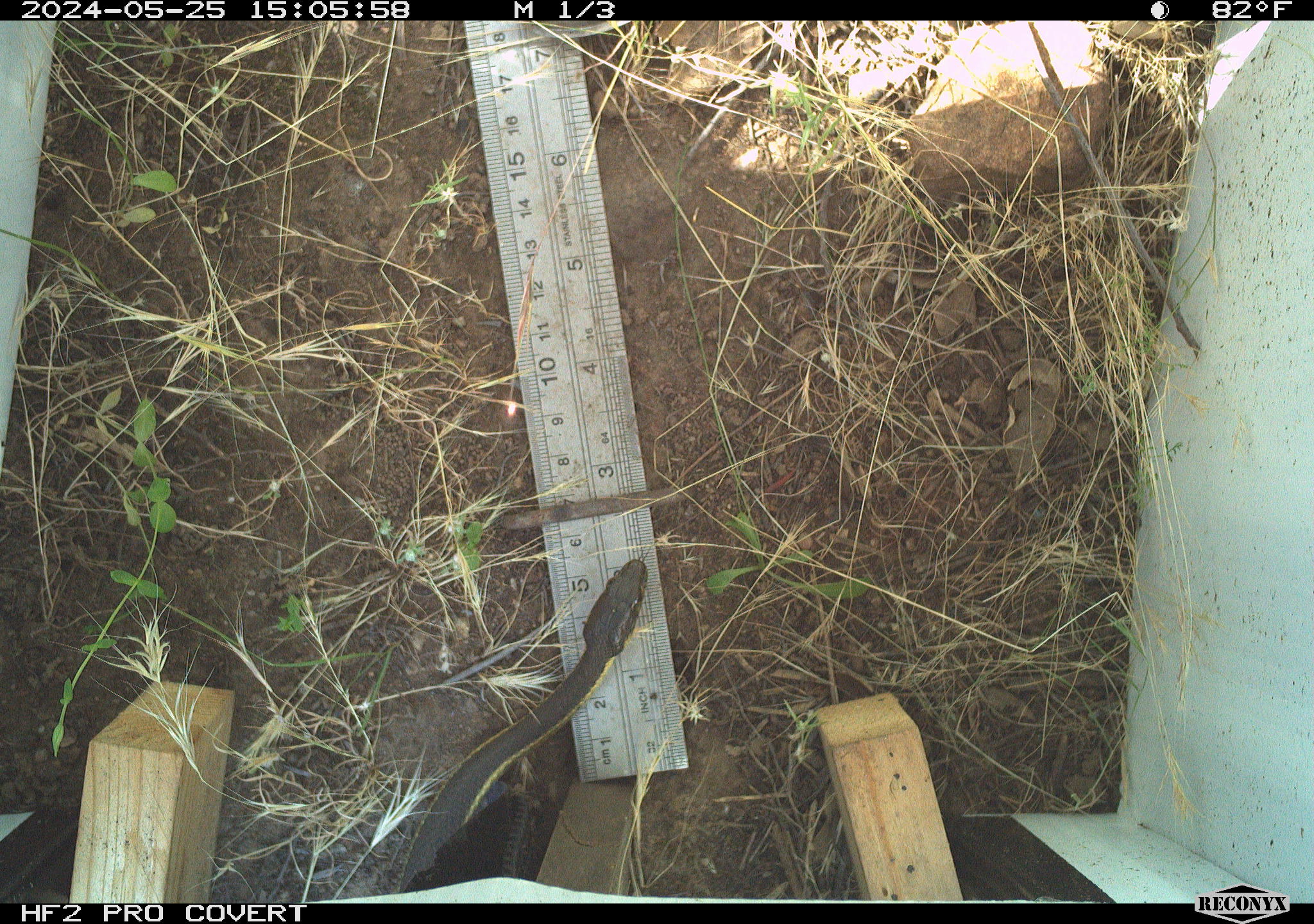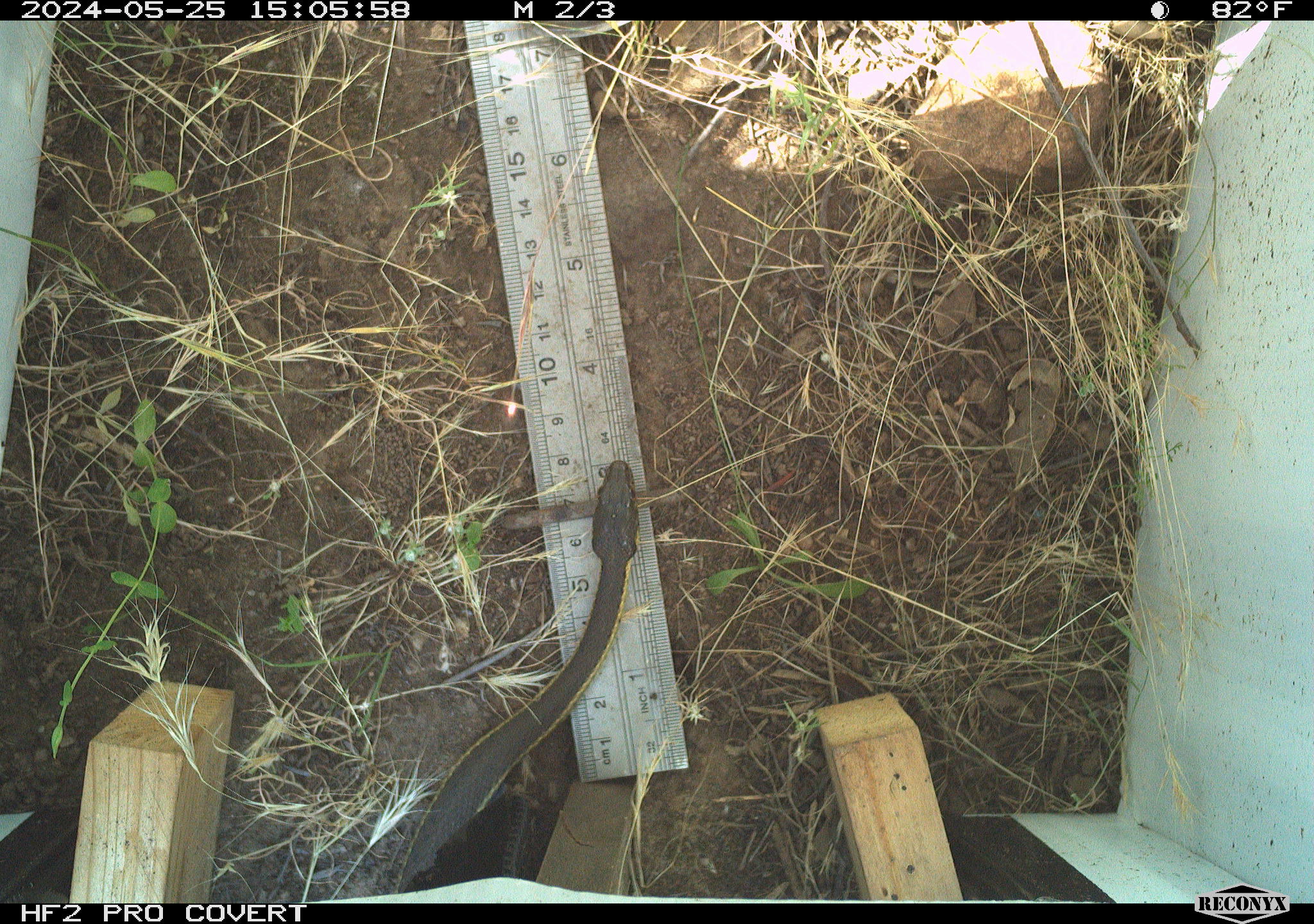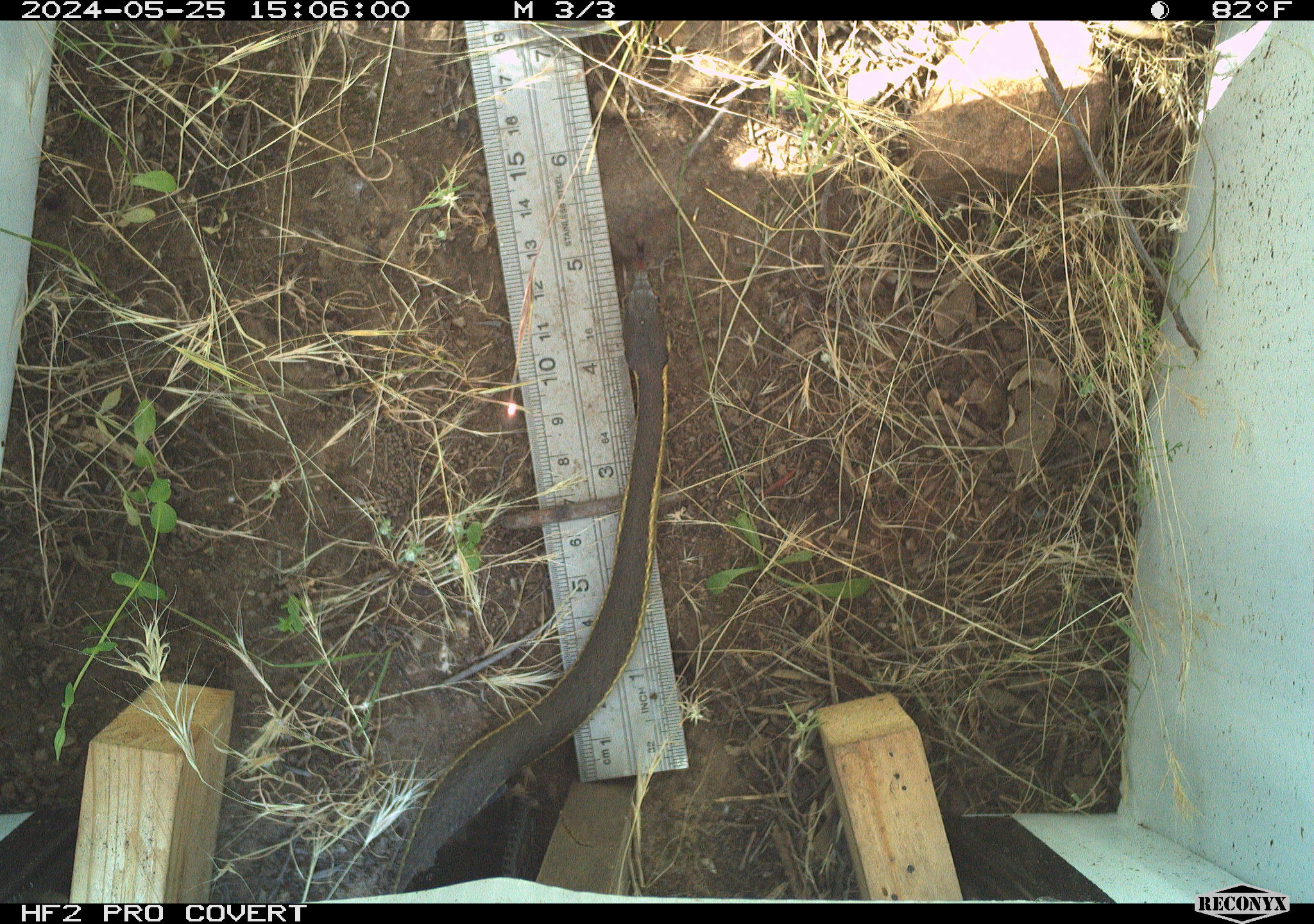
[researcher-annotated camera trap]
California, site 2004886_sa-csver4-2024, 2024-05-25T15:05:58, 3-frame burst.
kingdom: Animalia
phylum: Chordata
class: Reptilia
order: Squamata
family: Colubridae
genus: Coluber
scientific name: Coluber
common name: north american racers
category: coluber species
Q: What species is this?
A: Coluber species (north american racers) (Coluber).